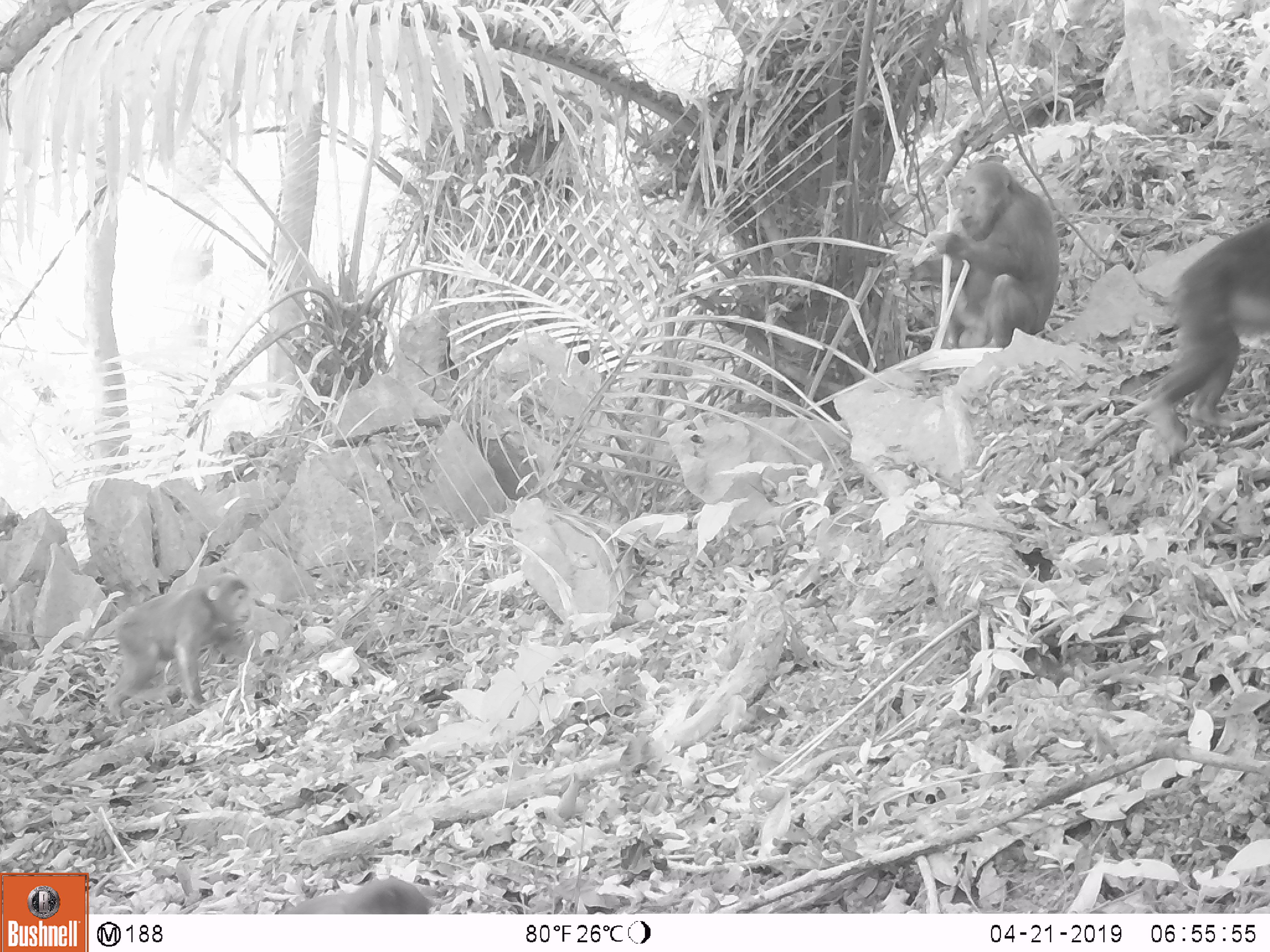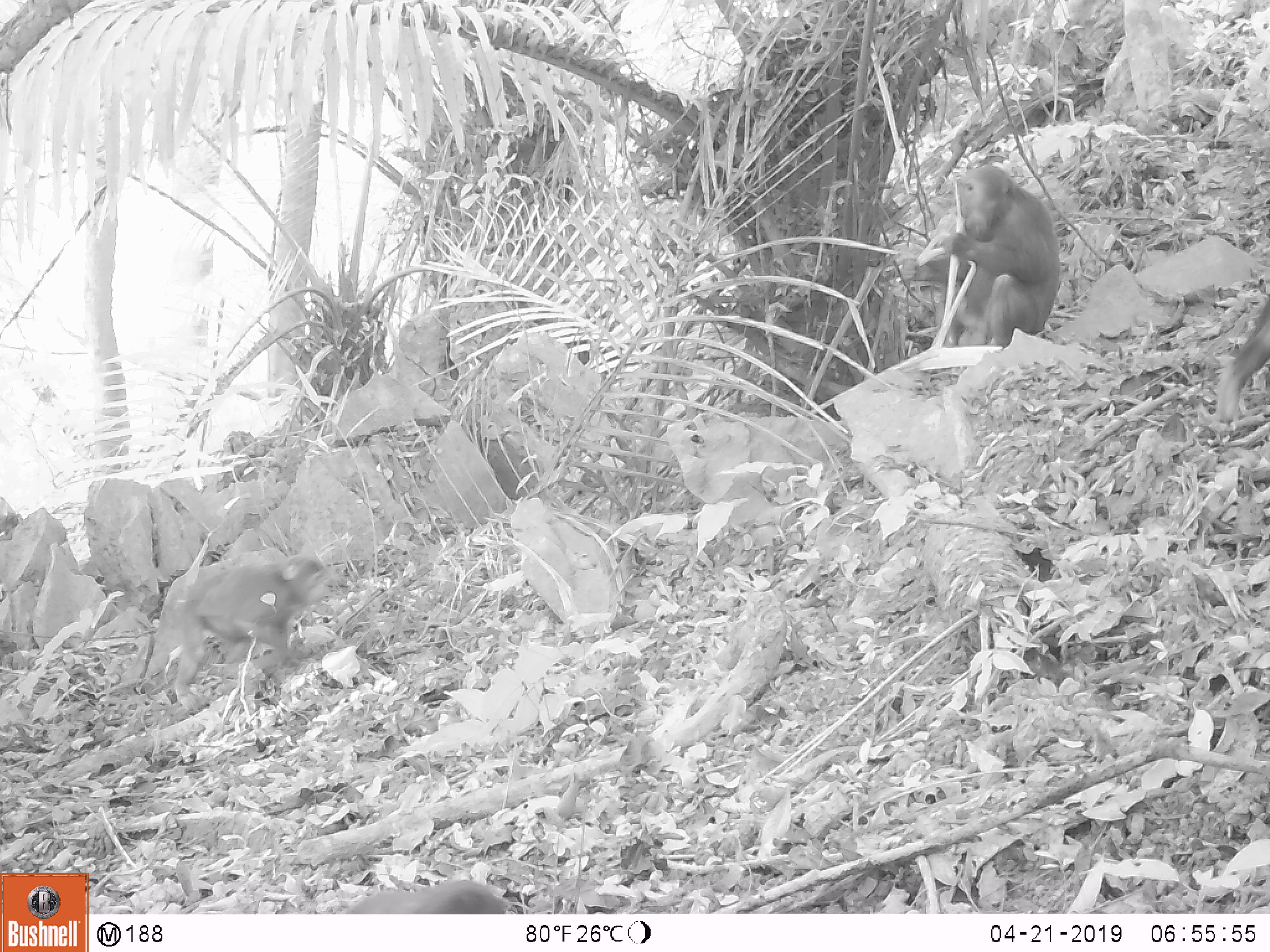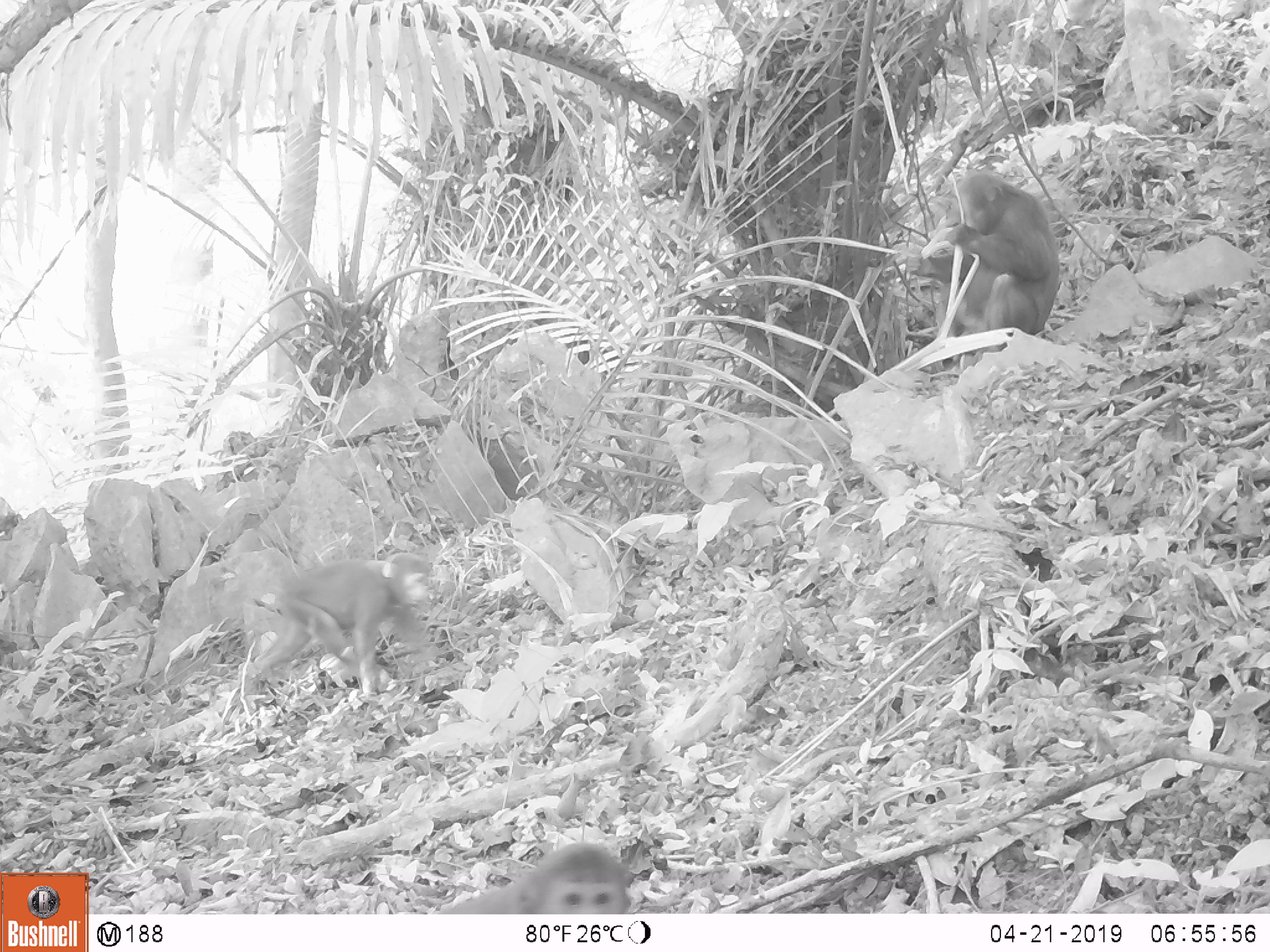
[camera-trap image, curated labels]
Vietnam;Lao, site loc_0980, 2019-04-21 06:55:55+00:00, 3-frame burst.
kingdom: Animalia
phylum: Chordata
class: Mammalia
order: Primates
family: Cercopithecidae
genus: Macaca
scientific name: Macaca arctoides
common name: stump-tailed macaque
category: stump tailed macaque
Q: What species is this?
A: Stump tailed macaque (stump-tailed macaque) (Macaca arctoides).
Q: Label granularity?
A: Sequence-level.